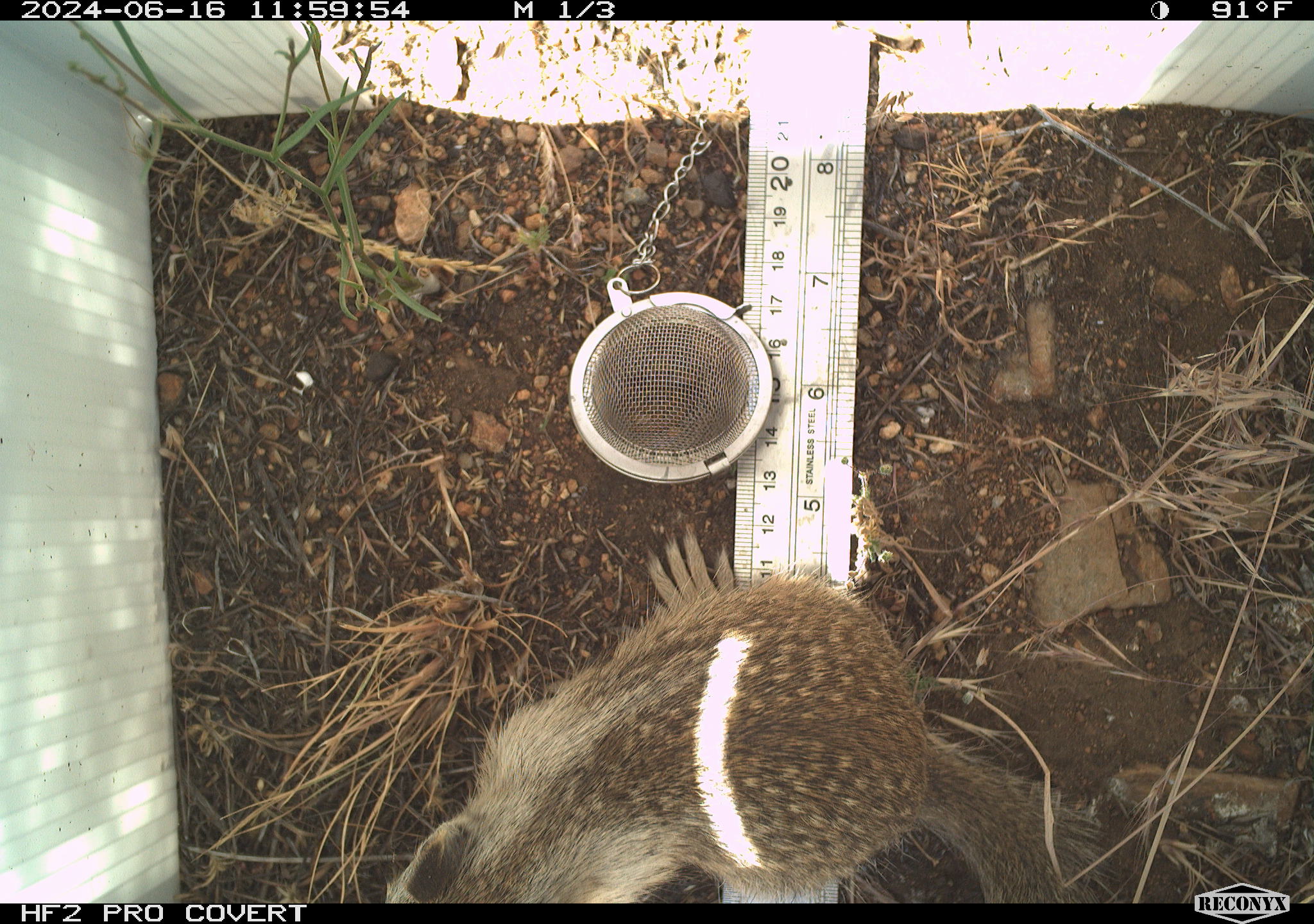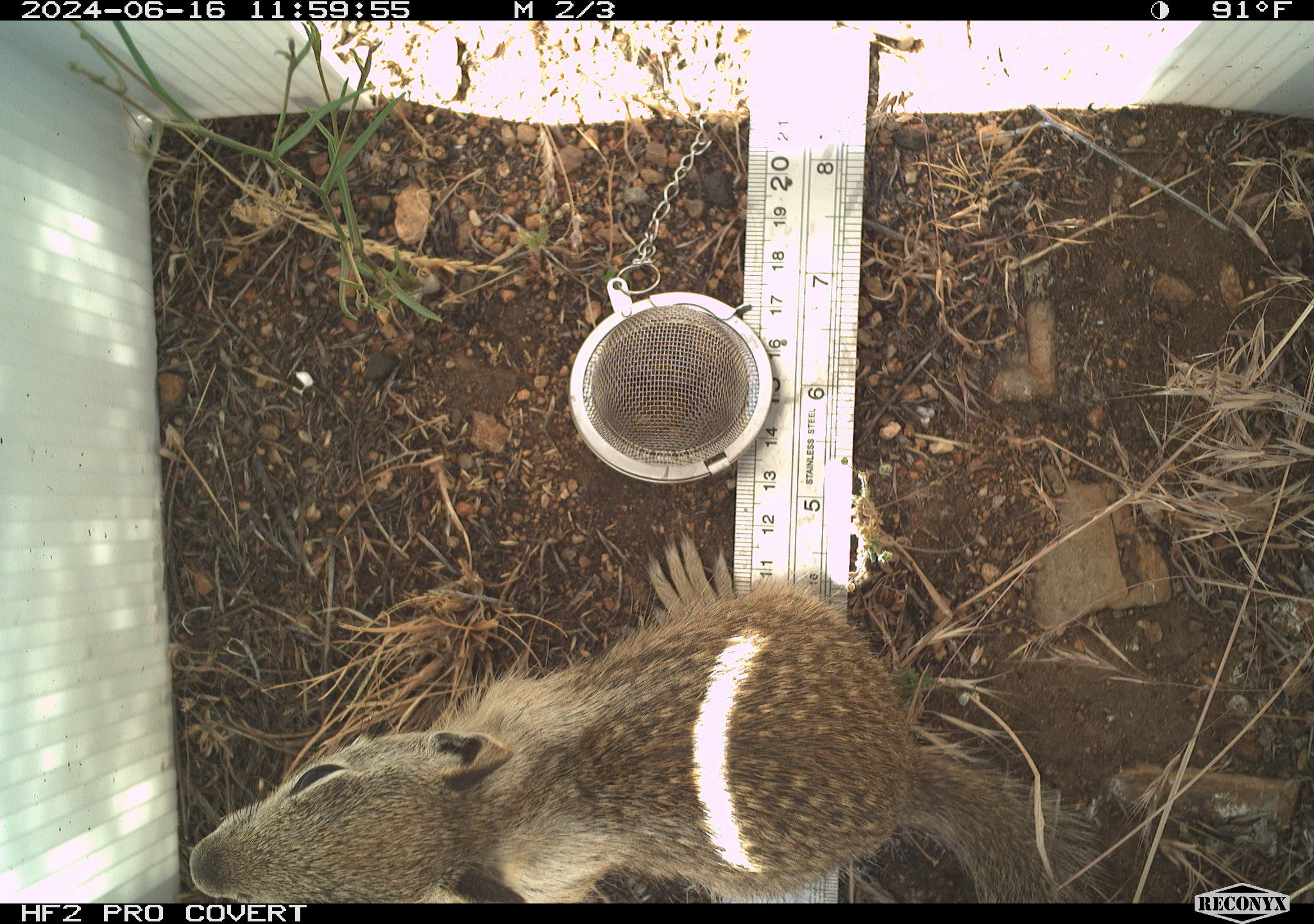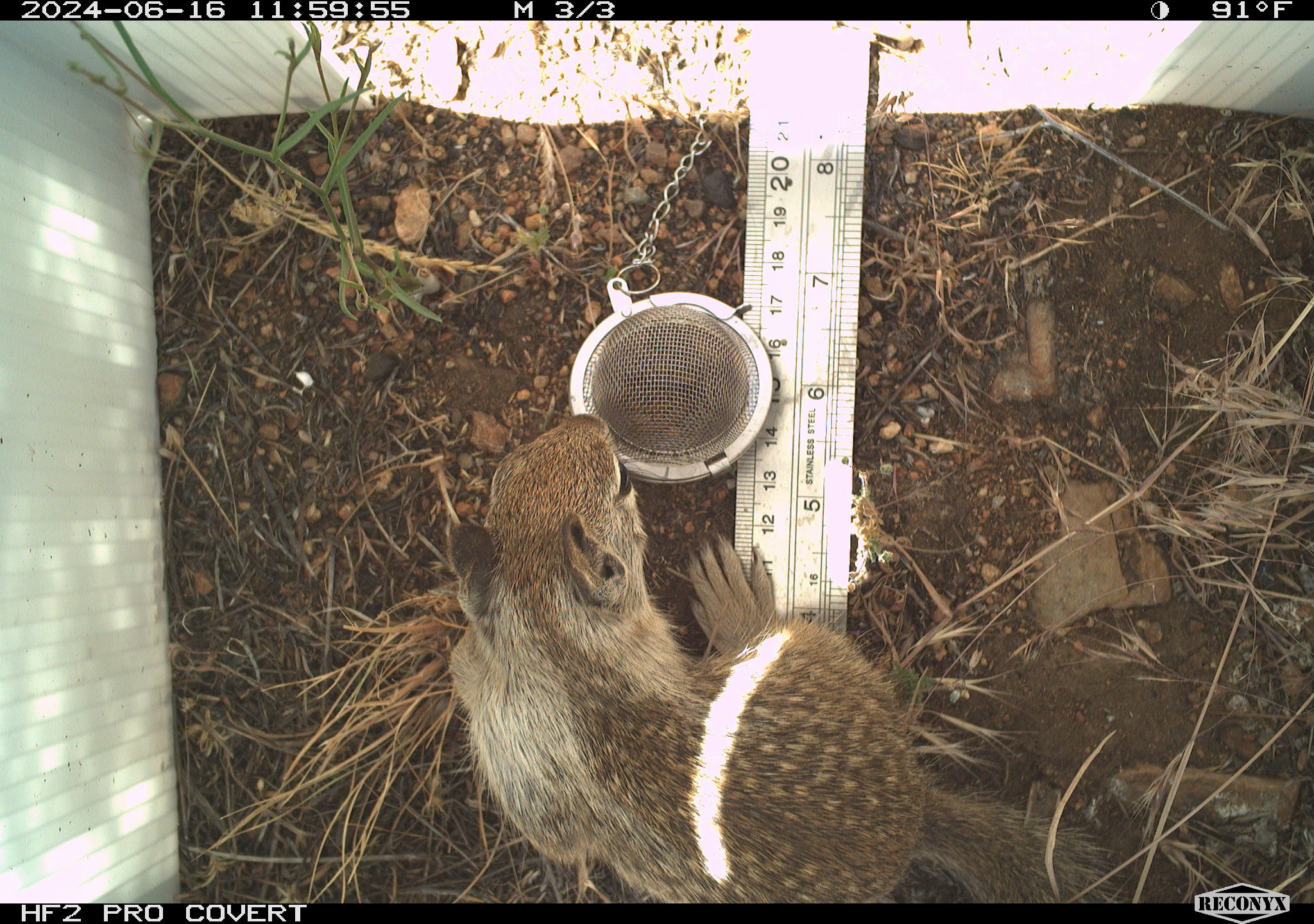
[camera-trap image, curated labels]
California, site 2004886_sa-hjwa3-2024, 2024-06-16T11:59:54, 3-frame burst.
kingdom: Animalia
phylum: Chordata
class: Mammalia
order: Rodentia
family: Sciuridae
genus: Otospermophilus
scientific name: Otospermophilus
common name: north american rock squirrels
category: otospermophilus species